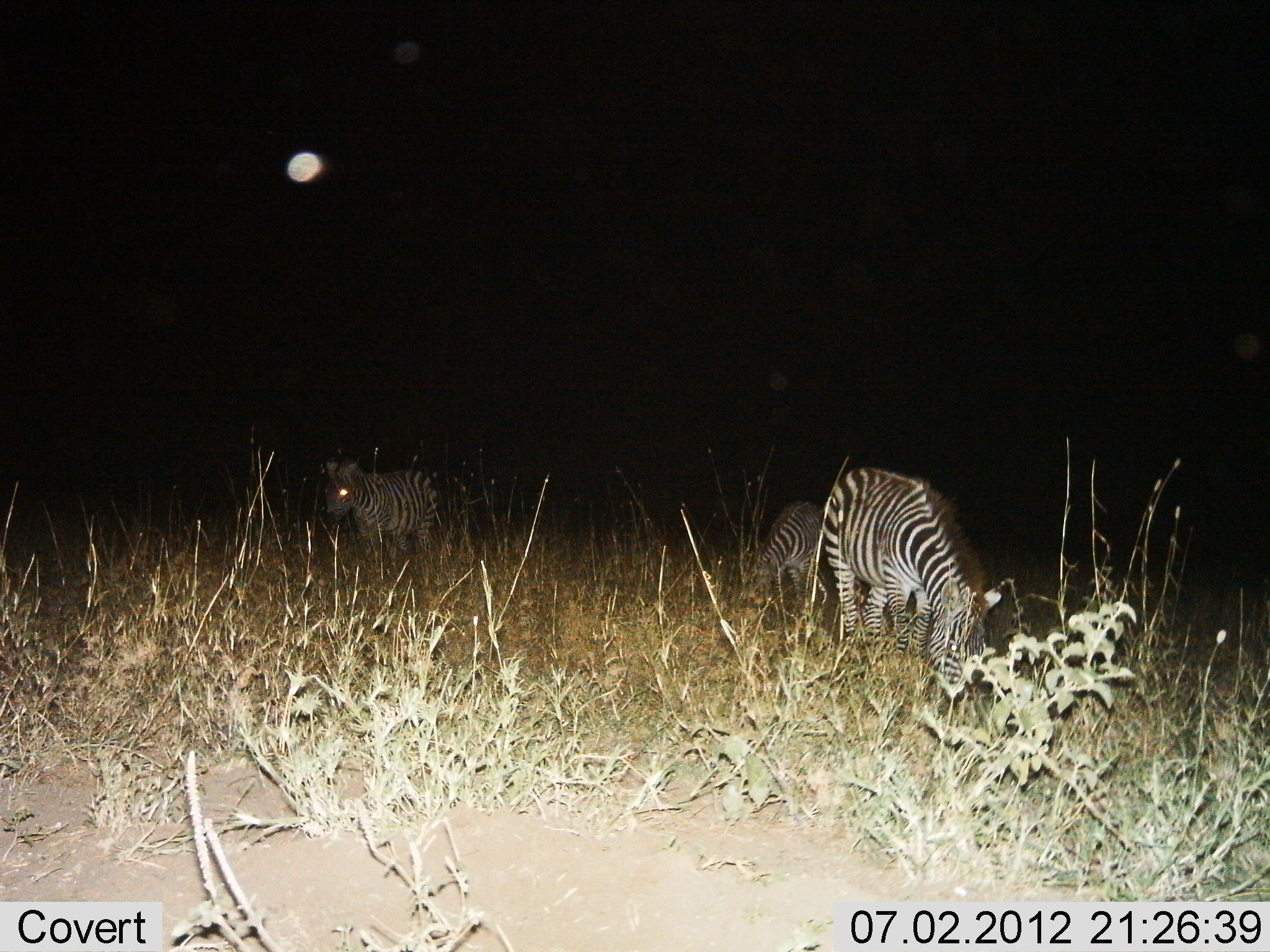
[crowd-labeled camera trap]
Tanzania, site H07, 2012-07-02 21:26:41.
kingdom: Animalia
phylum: Chordata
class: Mammalia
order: Perissodactyla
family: Equidae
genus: Equus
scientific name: Equus quagga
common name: plains zebra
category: zebra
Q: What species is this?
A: Zebra (plains zebra) (Equus quagga).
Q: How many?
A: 3.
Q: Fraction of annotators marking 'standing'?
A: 90%.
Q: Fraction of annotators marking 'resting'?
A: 0%.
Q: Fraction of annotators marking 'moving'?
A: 0%.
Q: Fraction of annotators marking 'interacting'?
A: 0%.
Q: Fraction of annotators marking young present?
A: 10%.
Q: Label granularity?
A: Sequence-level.